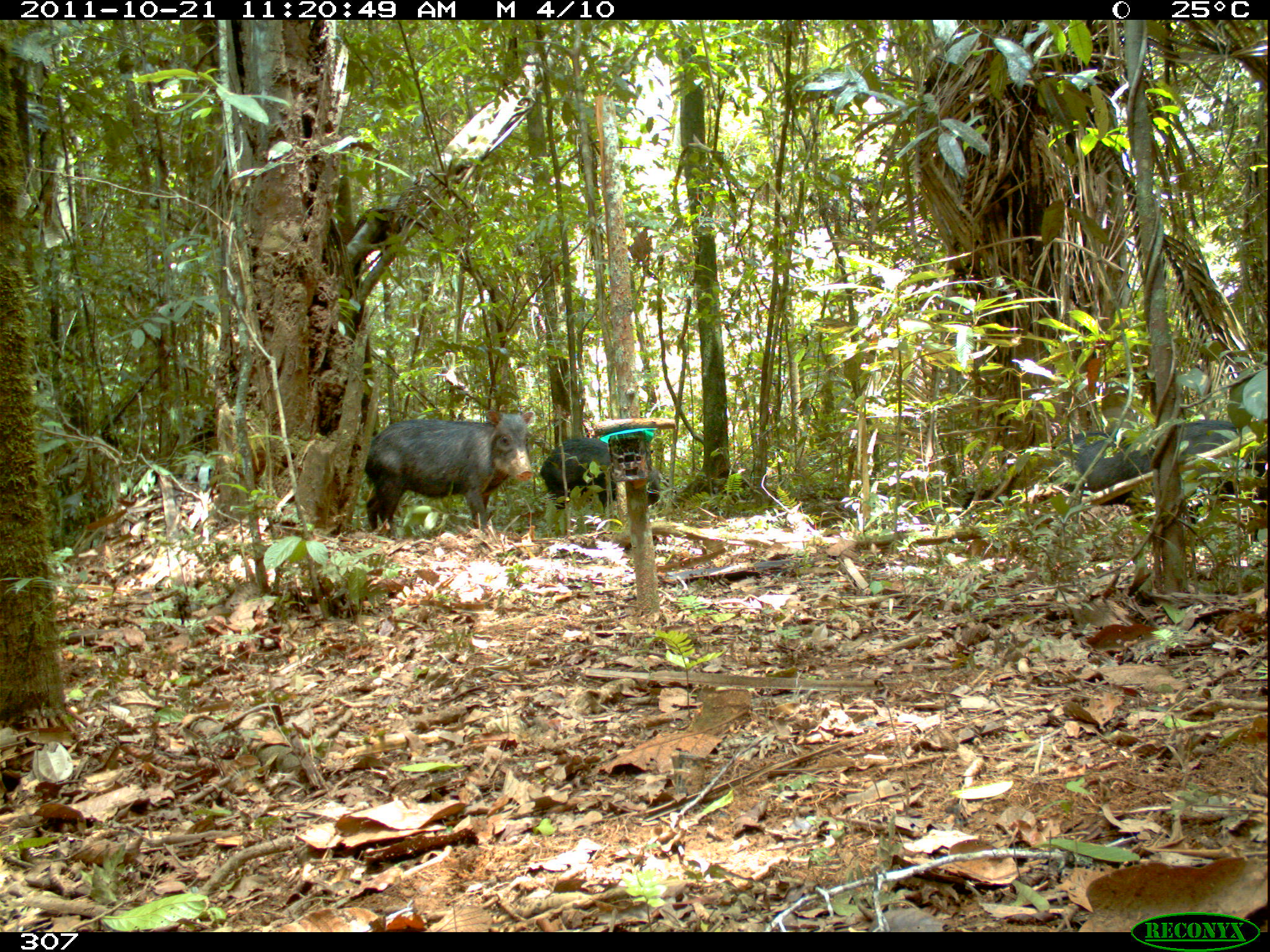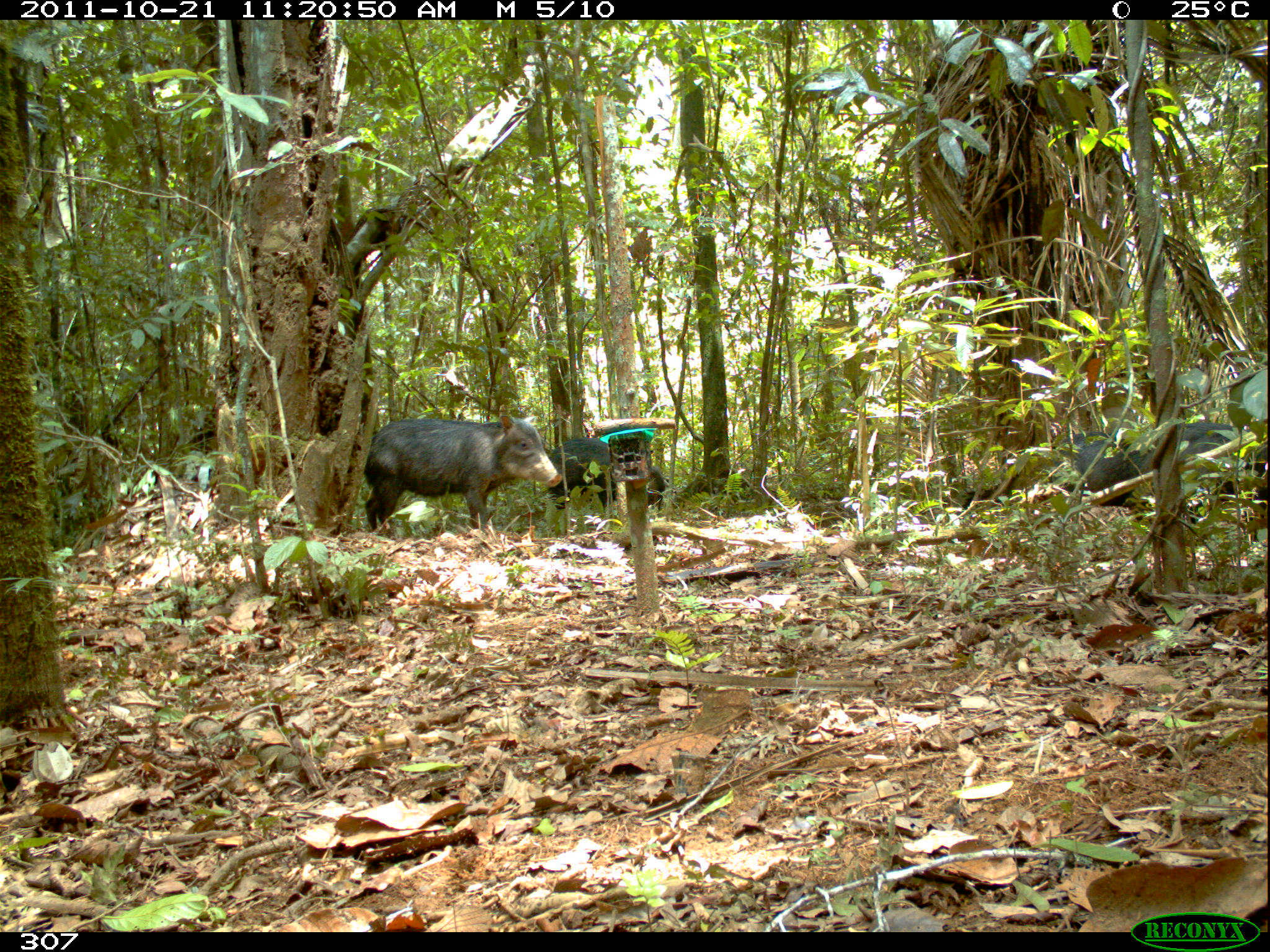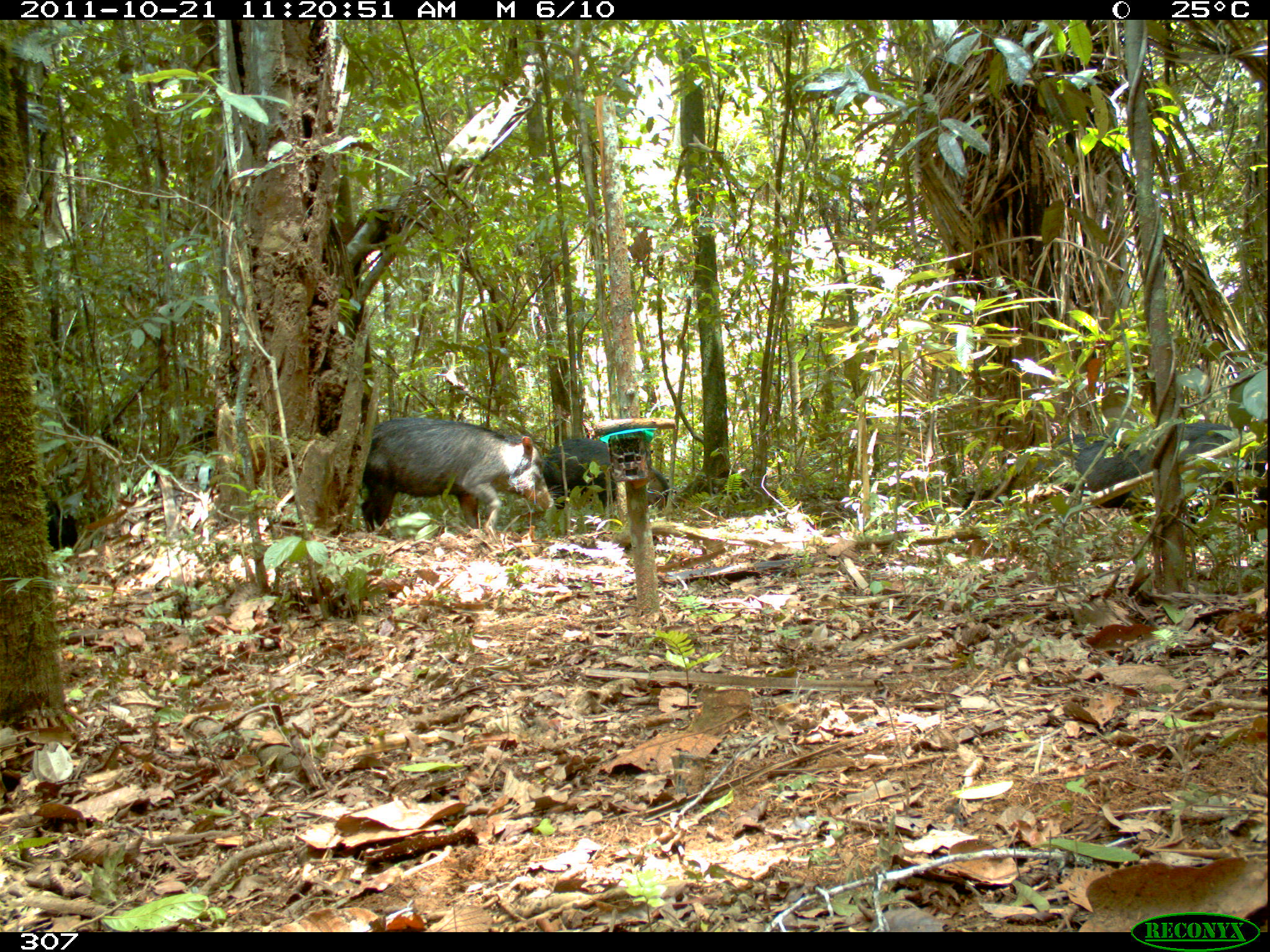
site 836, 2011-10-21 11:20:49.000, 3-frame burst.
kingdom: Animalia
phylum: Chordata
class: Mammalia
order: Artiodactyla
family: Tayassuidae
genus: Tayassu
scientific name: Tayassu pecari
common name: white-lipped peccary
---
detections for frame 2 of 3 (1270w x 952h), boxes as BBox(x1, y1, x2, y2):
tayassu pecari: BBox(363, 414, 562, 536); BBox(1048, 421, 1249, 532); BBox(547, 437, 666, 512); BBox(1213, 439, 1269, 509)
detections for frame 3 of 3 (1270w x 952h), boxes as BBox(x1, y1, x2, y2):
tayassu pecari: BBox(360, 417, 554, 541); BBox(1036, 421, 1270, 519); BBox(542, 438, 670, 513); BBox(41, 485, 80, 552)